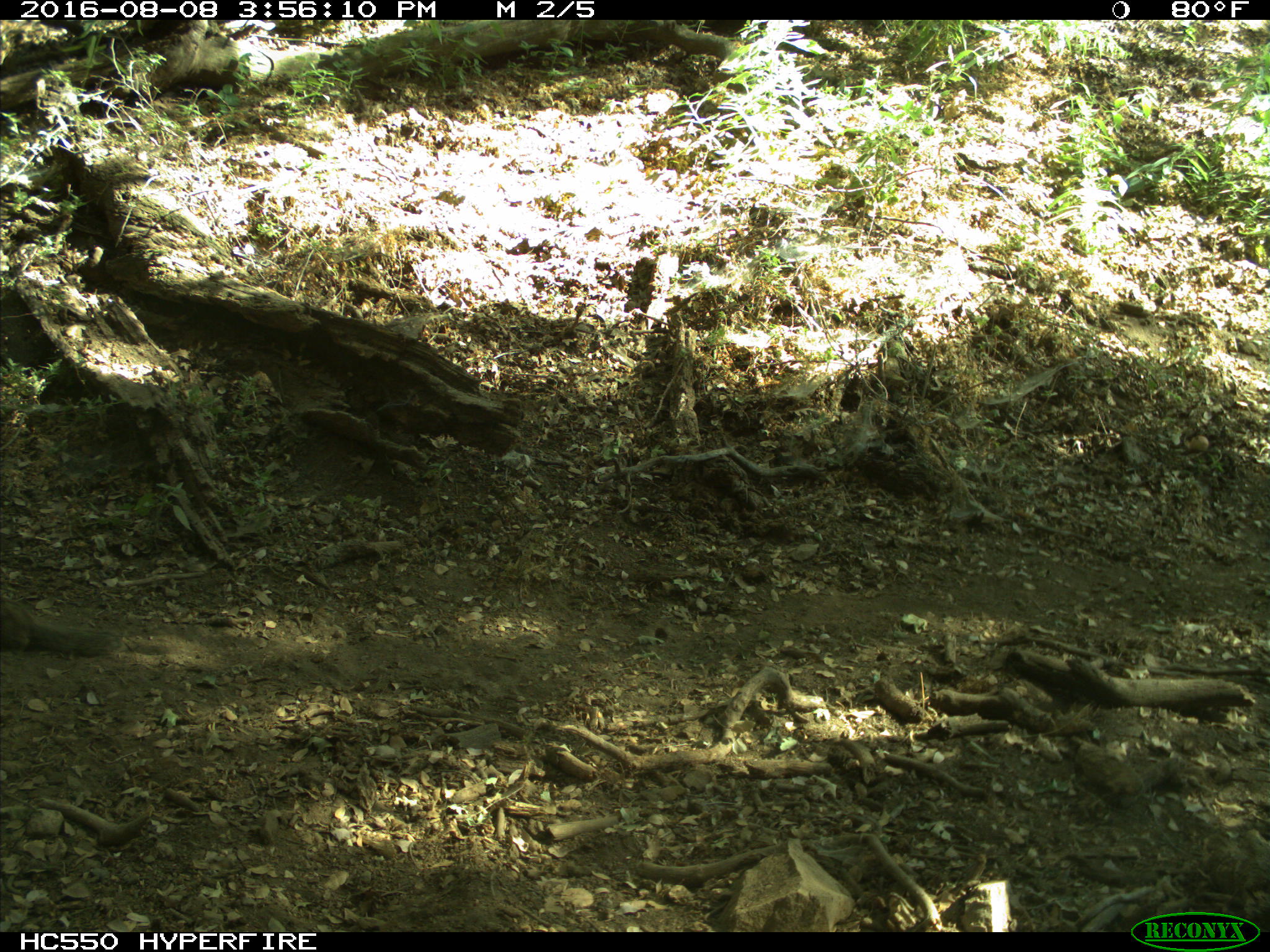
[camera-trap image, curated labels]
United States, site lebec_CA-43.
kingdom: Animalia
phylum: Chordata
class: Mammalia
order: Rodentia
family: Sciuridae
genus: Otospermophilus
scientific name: Otospermophilus beecheyi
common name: california ground squirrel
Otospermophilus beecheyi (california ground squirrel).